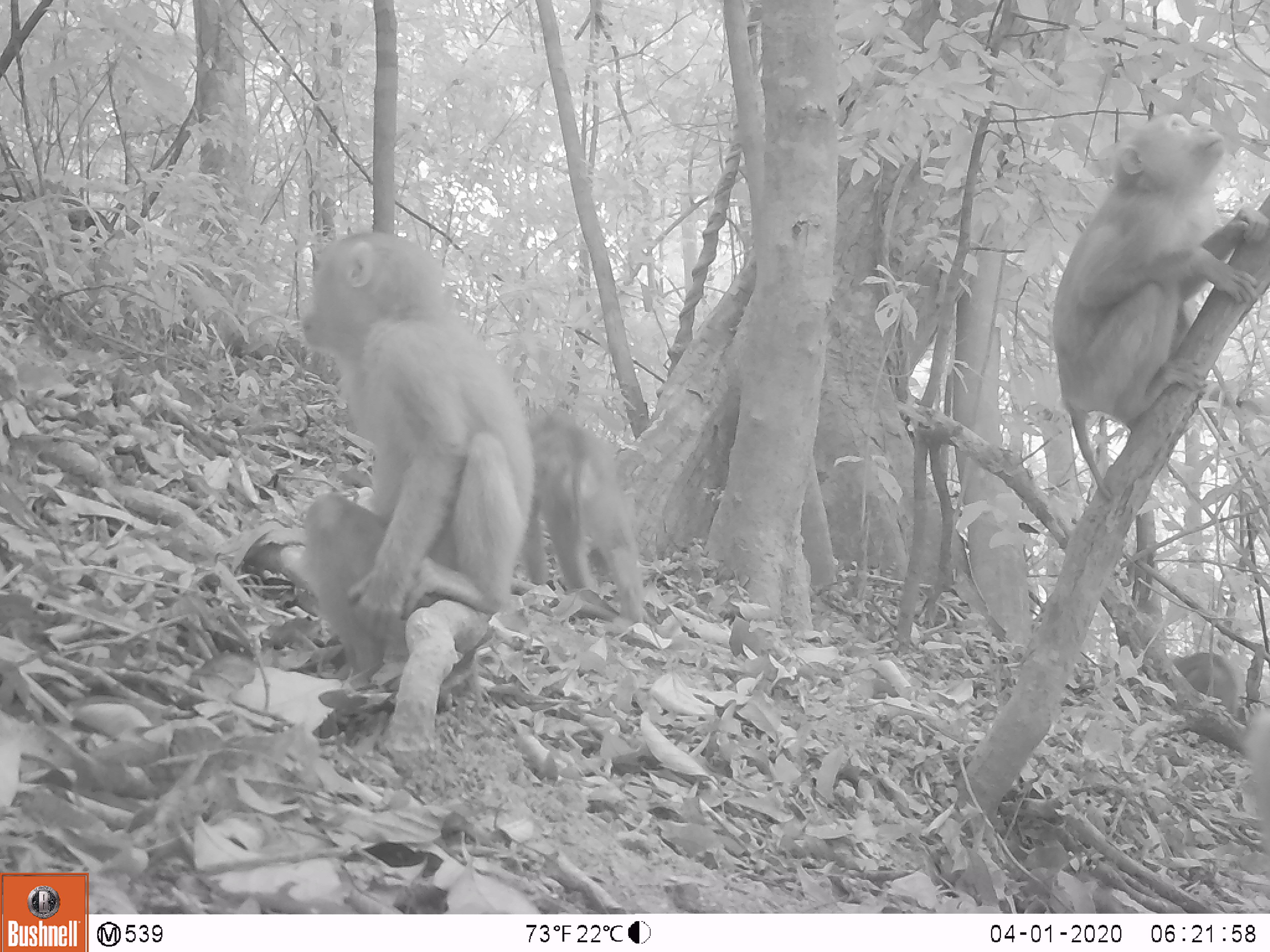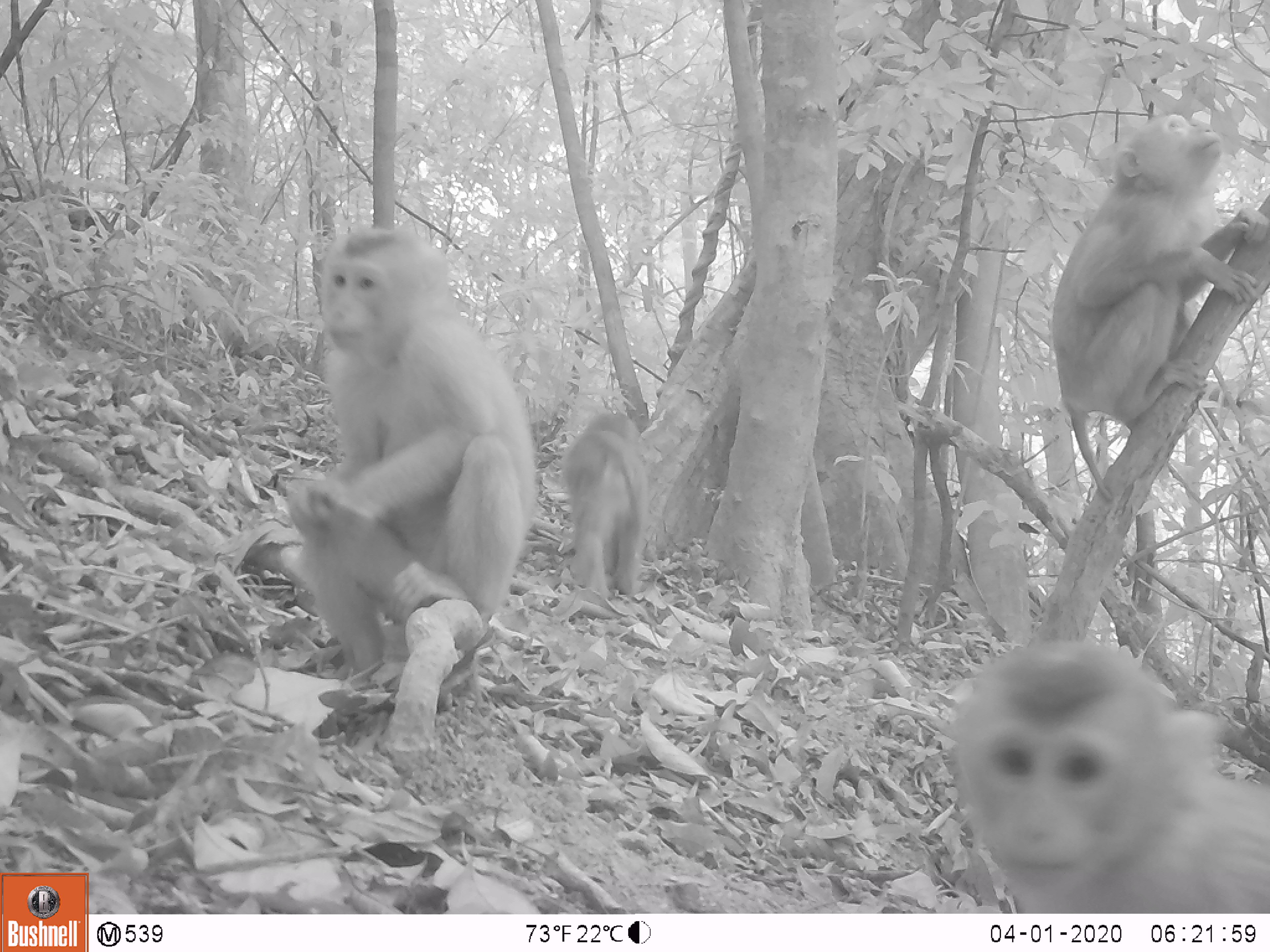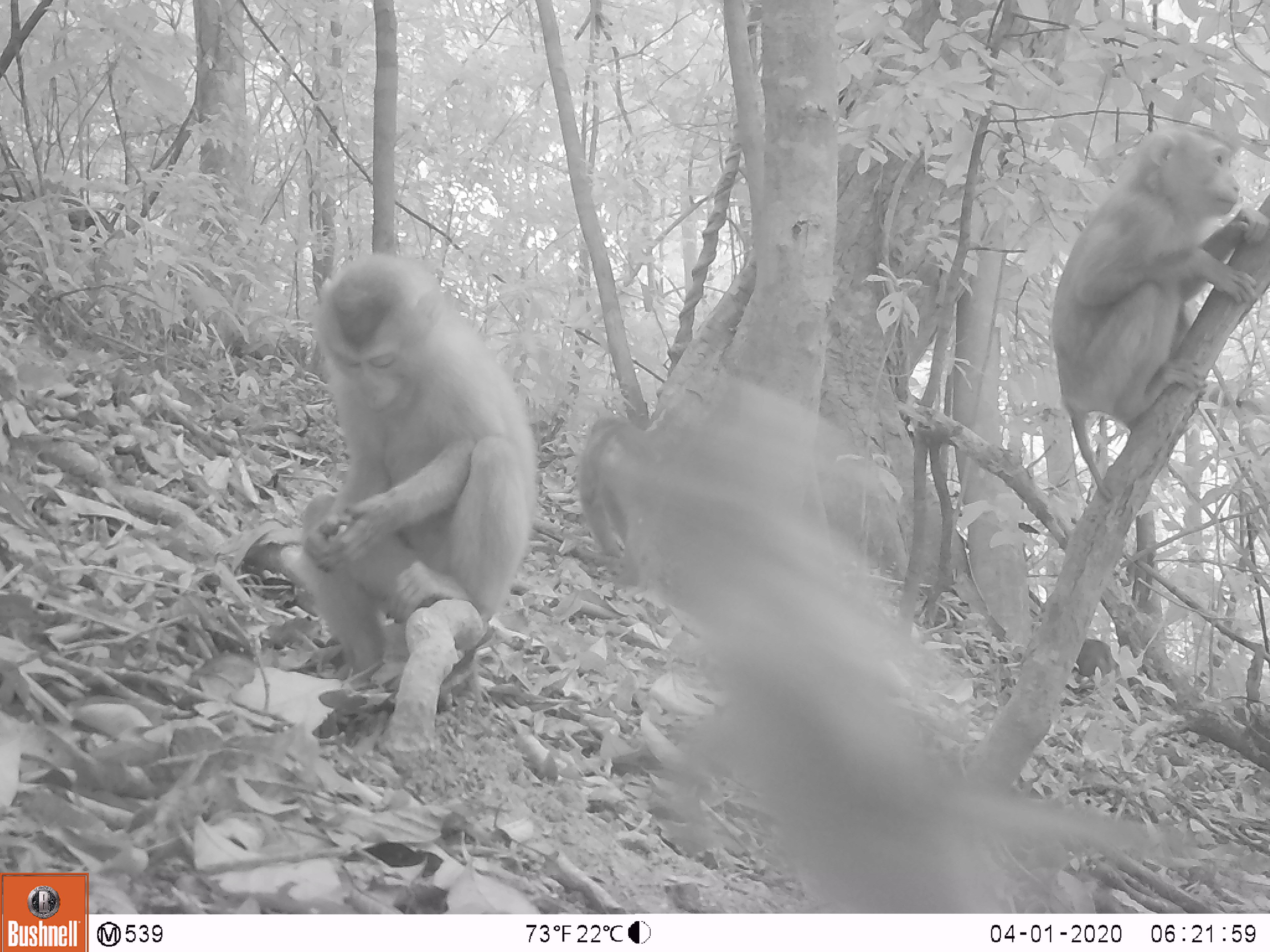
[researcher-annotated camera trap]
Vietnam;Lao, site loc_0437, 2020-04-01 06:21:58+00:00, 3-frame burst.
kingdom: Animalia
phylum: Chordata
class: Mammalia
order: Primates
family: Cercopithecidae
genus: Macaca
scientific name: Macaca nemestrina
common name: pig-tailed macaque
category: pig tailed macaque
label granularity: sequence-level